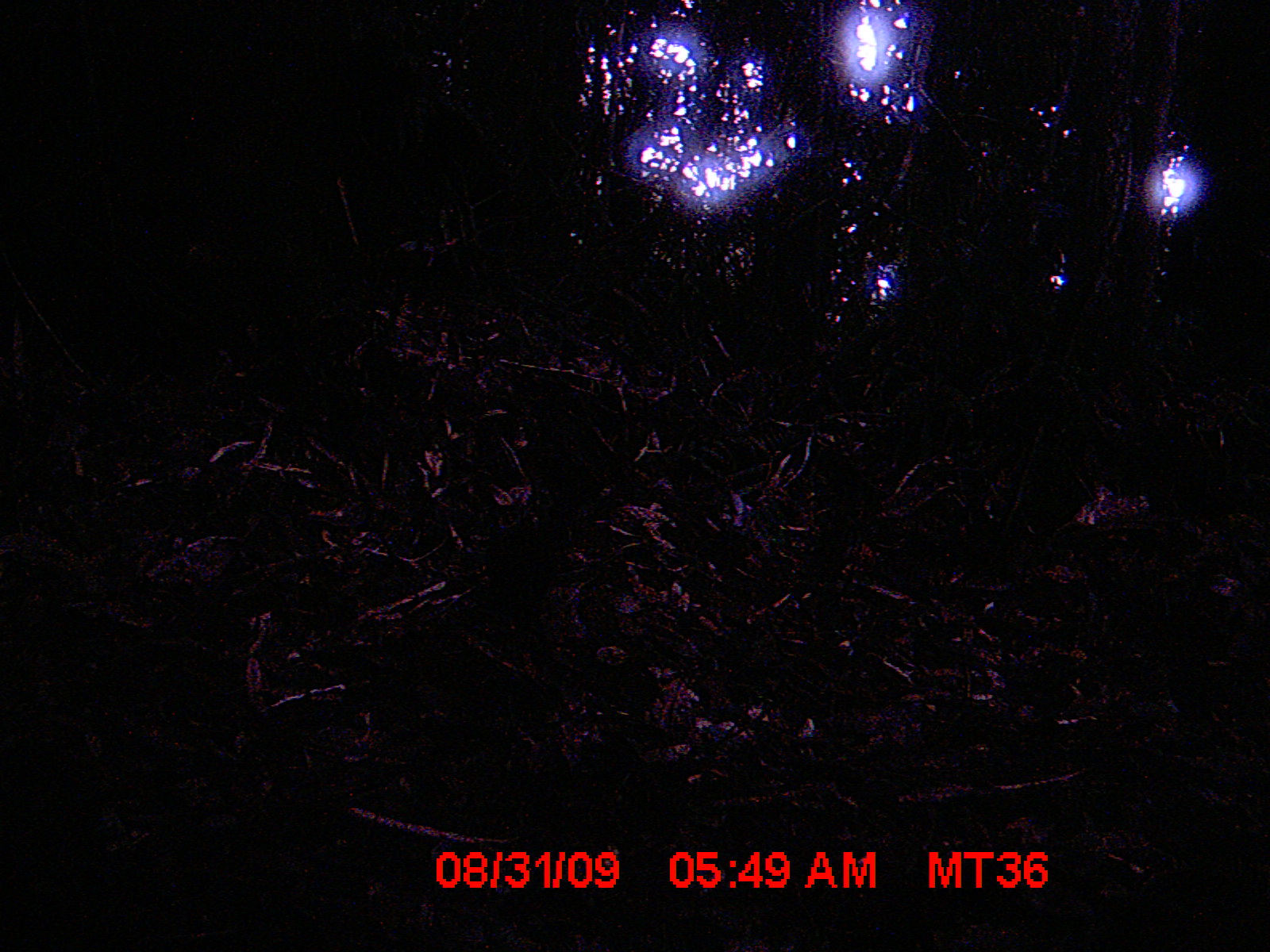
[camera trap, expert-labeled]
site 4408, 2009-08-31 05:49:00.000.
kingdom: Animalia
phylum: Chordata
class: Mammalia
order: Rodentia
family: Muridae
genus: Rattus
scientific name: Rattus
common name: rodent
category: unknown rat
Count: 1.